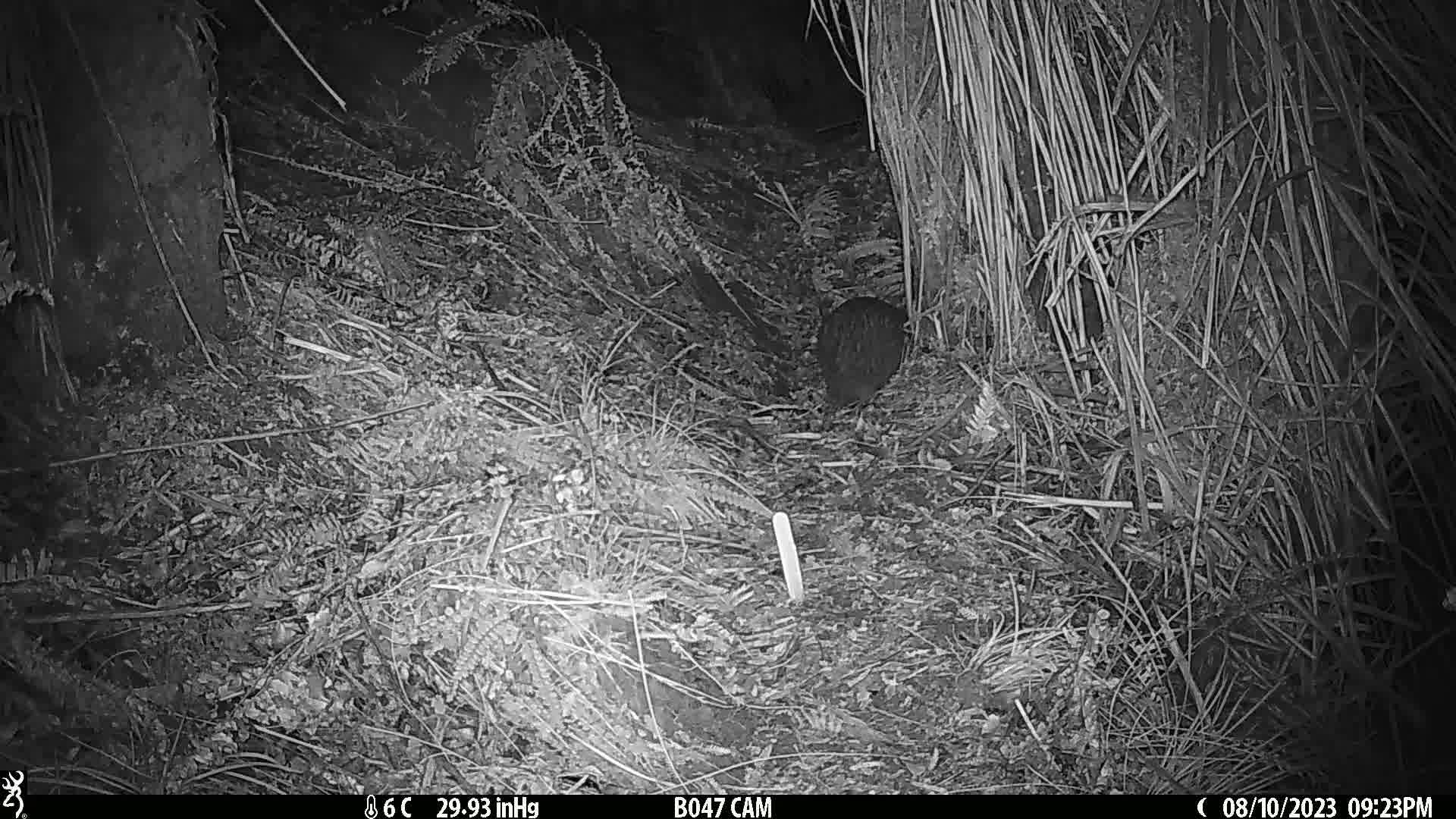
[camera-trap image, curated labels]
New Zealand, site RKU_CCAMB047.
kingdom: Animalia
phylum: Chordata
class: Aves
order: Apterygiformes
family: Apterygidae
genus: Apteryx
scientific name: Apteryx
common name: kiwi